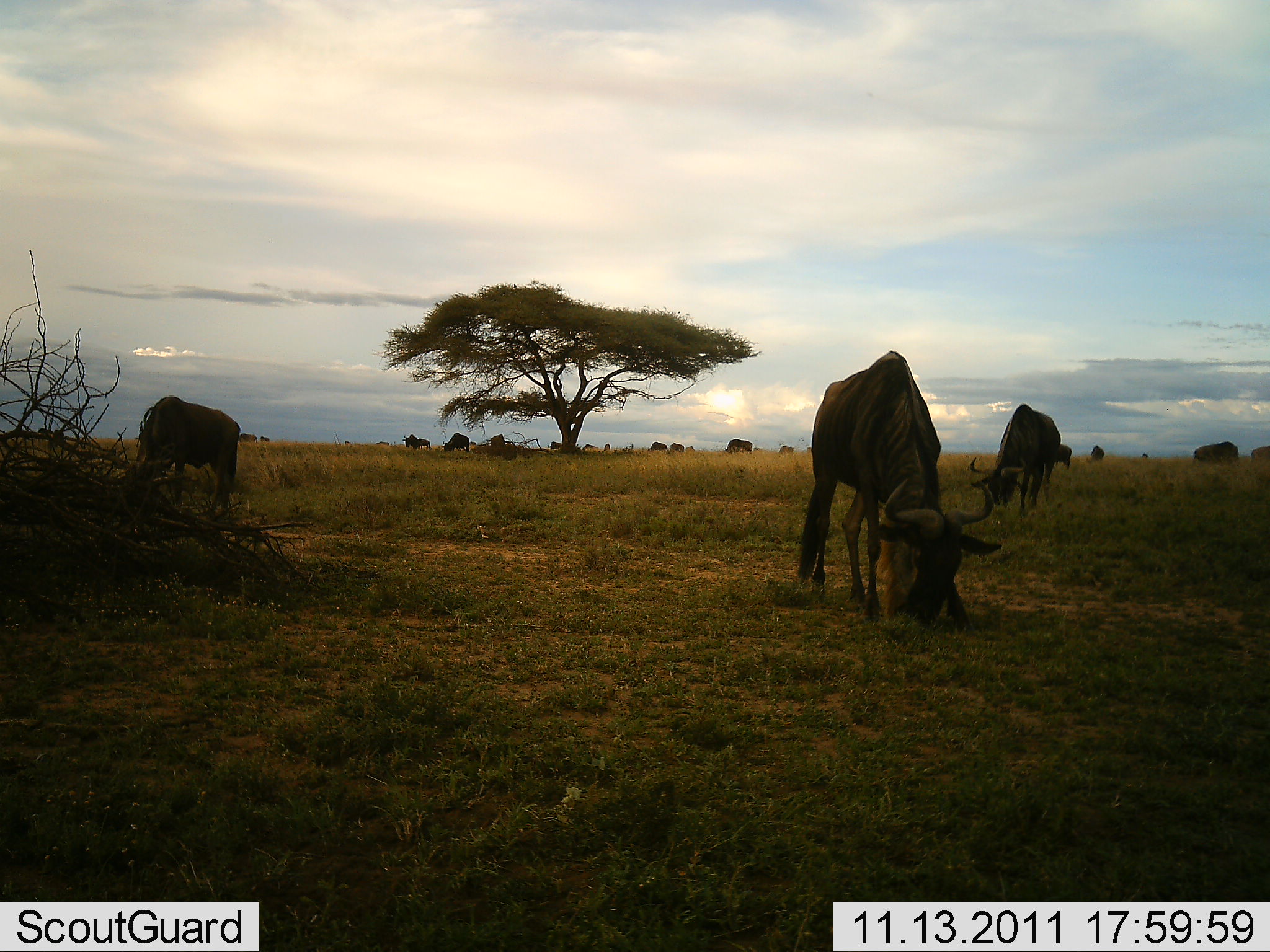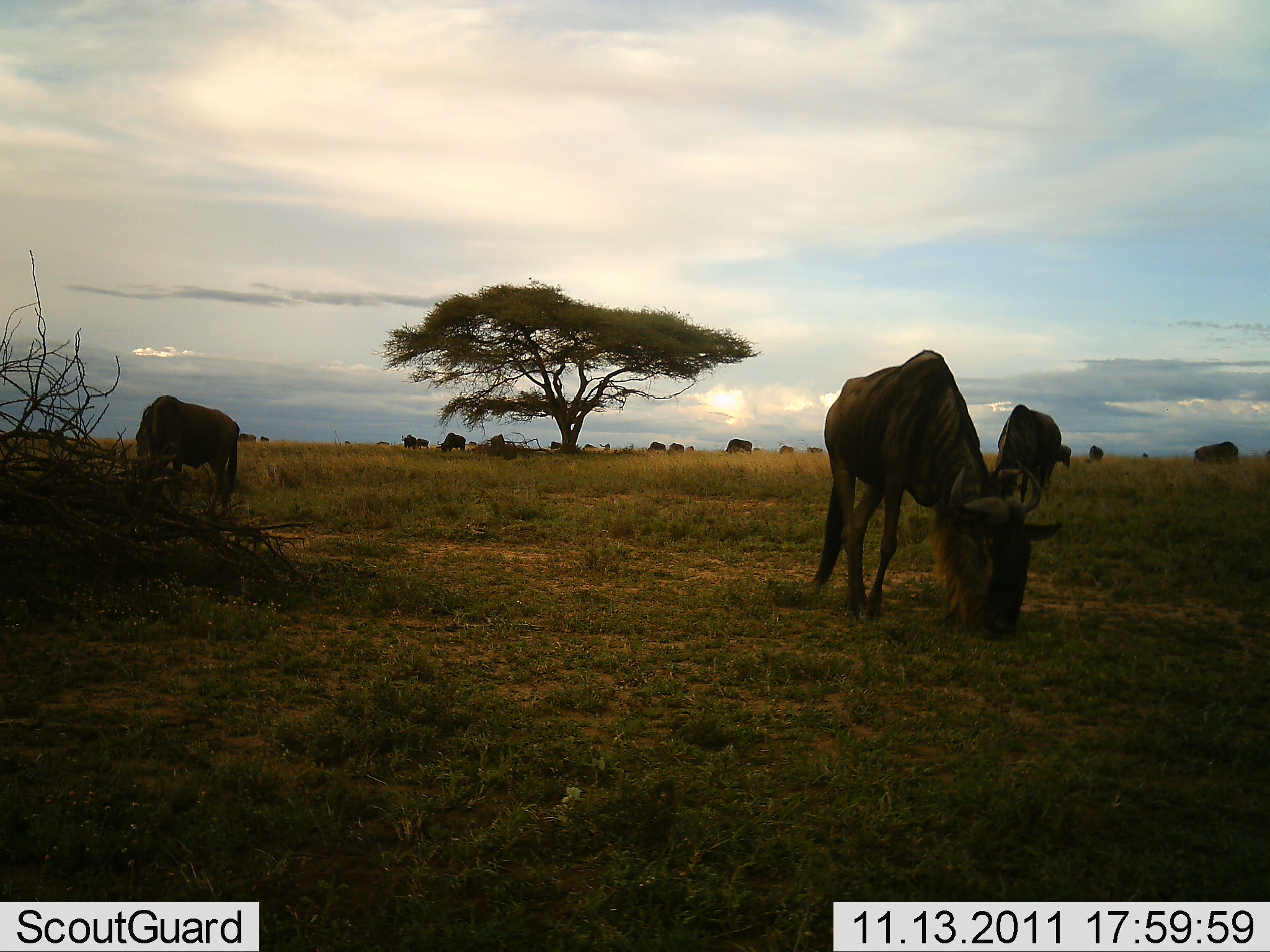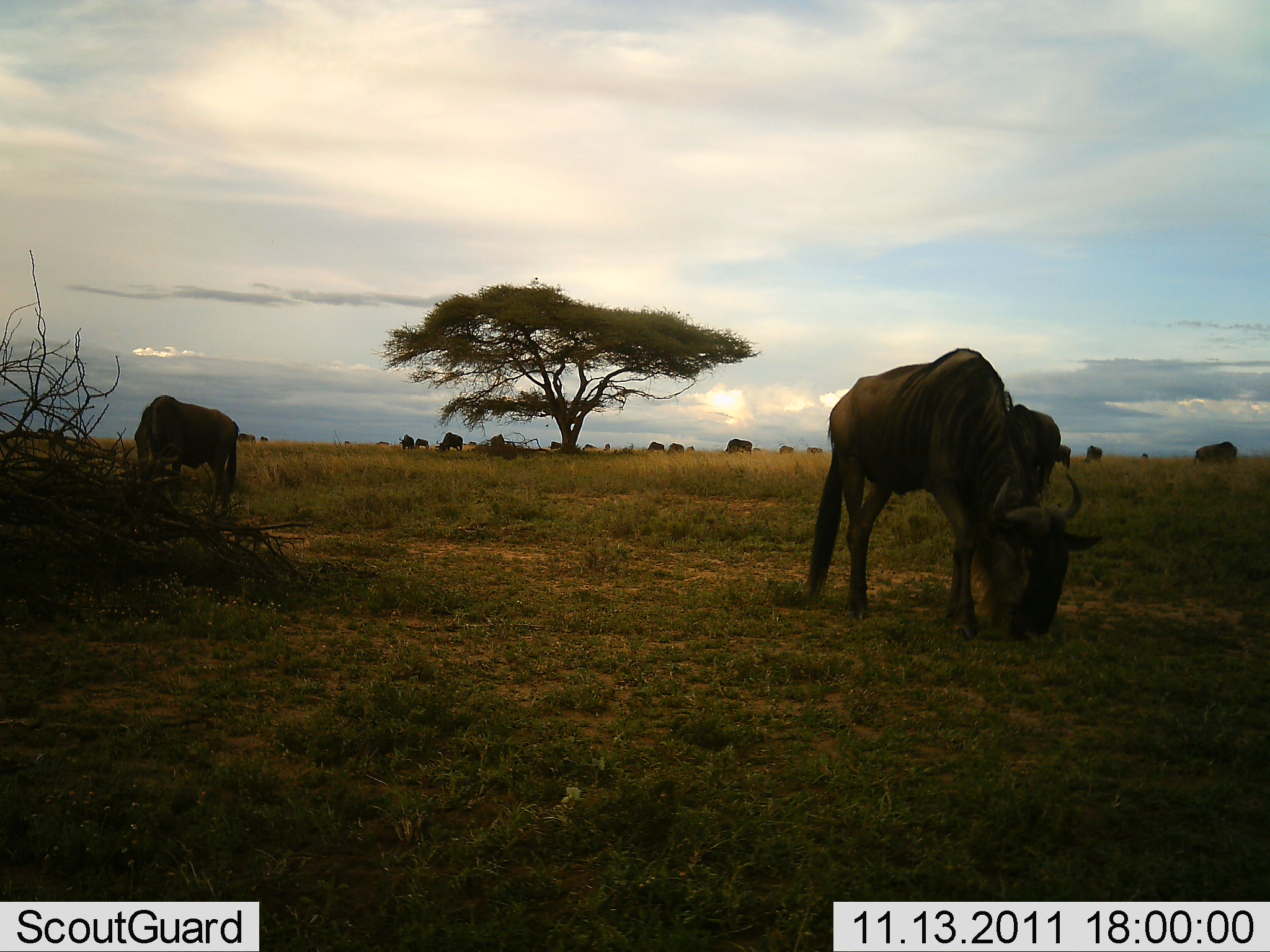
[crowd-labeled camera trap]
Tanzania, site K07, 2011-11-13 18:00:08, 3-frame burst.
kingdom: Animalia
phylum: Chordata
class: Mammalia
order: Artiodactyla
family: Bovidae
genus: Connochaetes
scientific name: Connochaetes taurinus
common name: blue wildebeest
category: wildebeest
Wildebeest (blue wildebeest) (Connochaetes taurinus), count 11-50. Behavior (volunteer vote fractions): standing 27%, resting 7%, moving 20%, interacting 0%. Young present (vote fraction): 0%. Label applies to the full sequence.